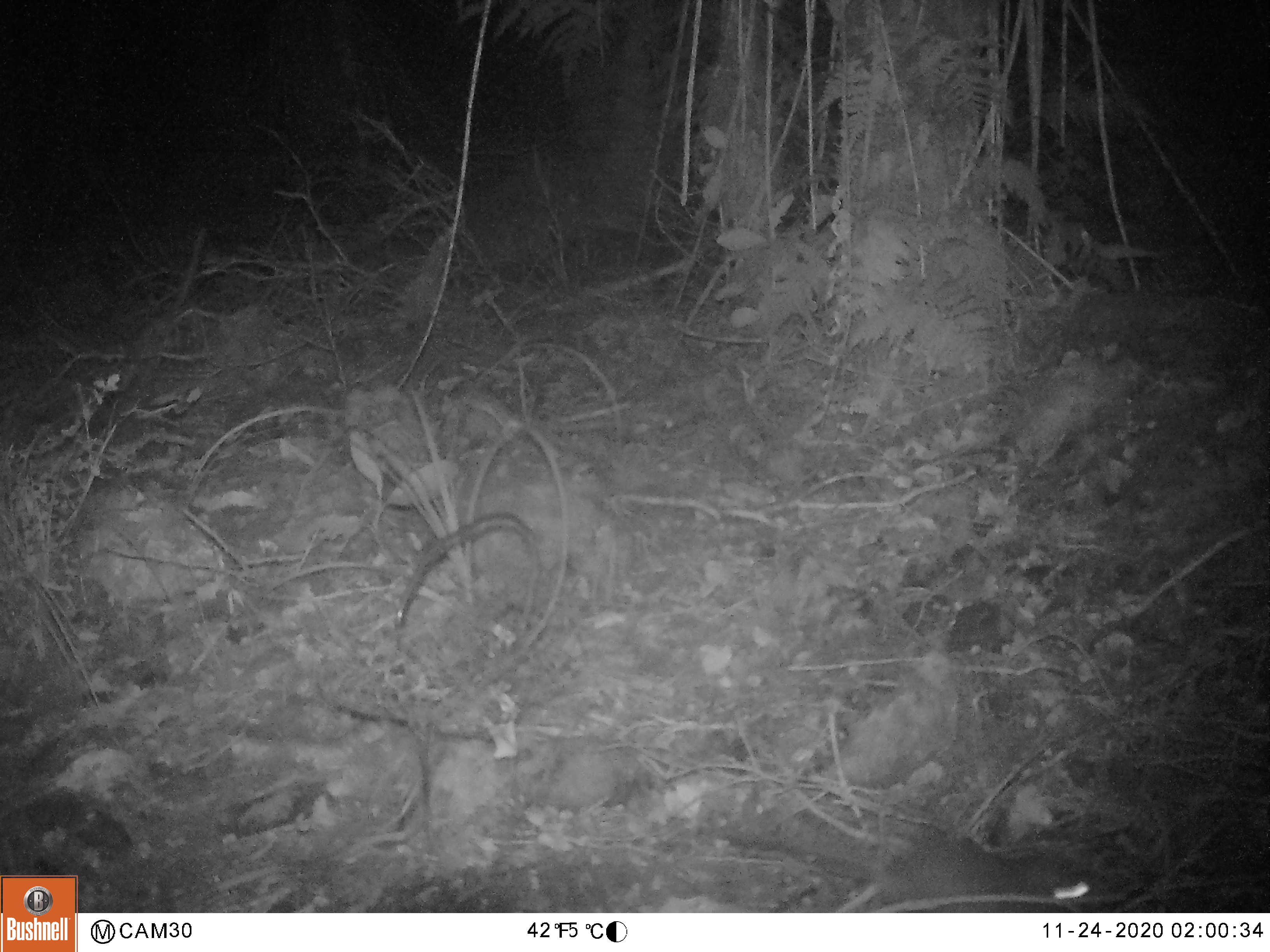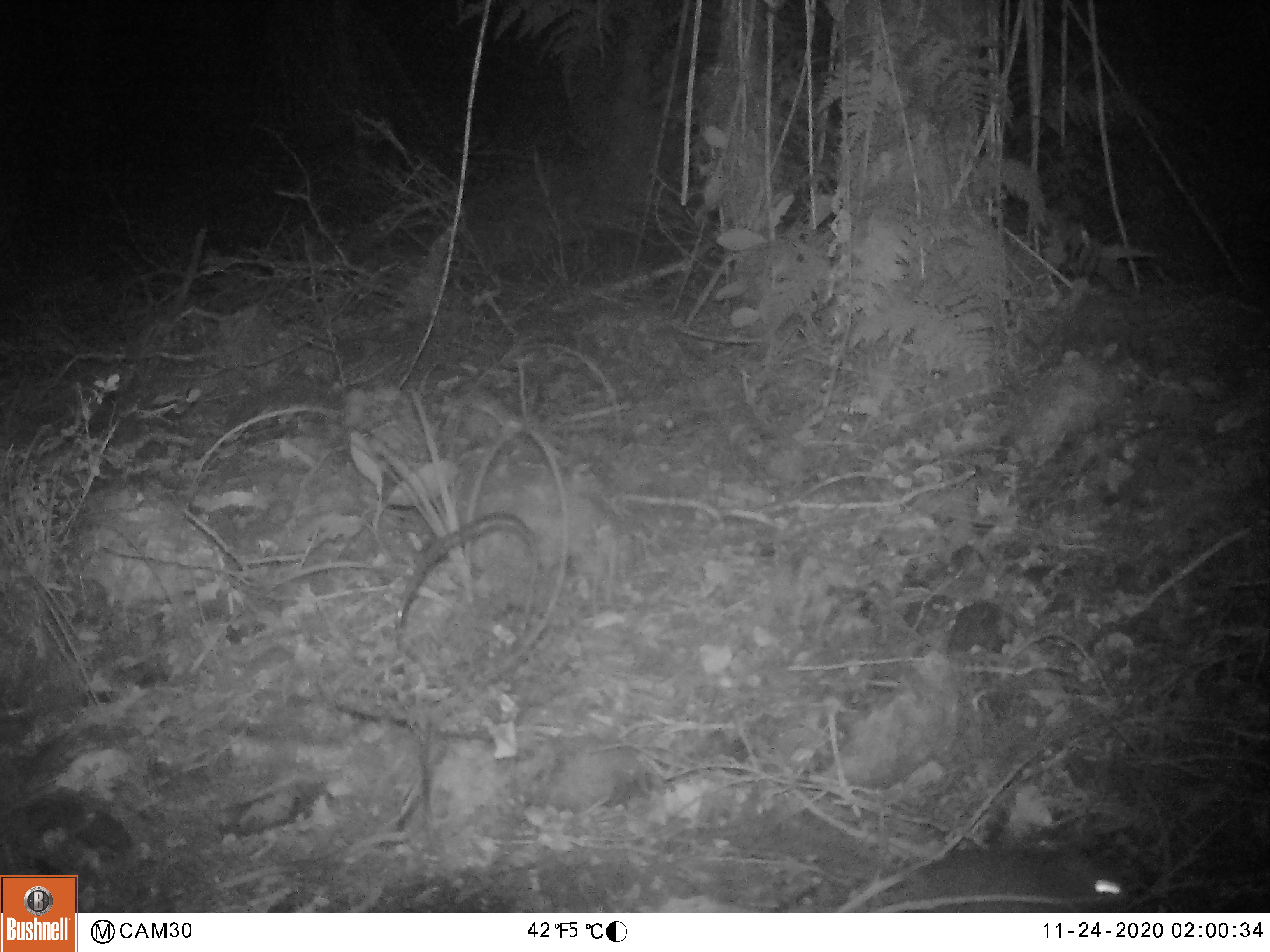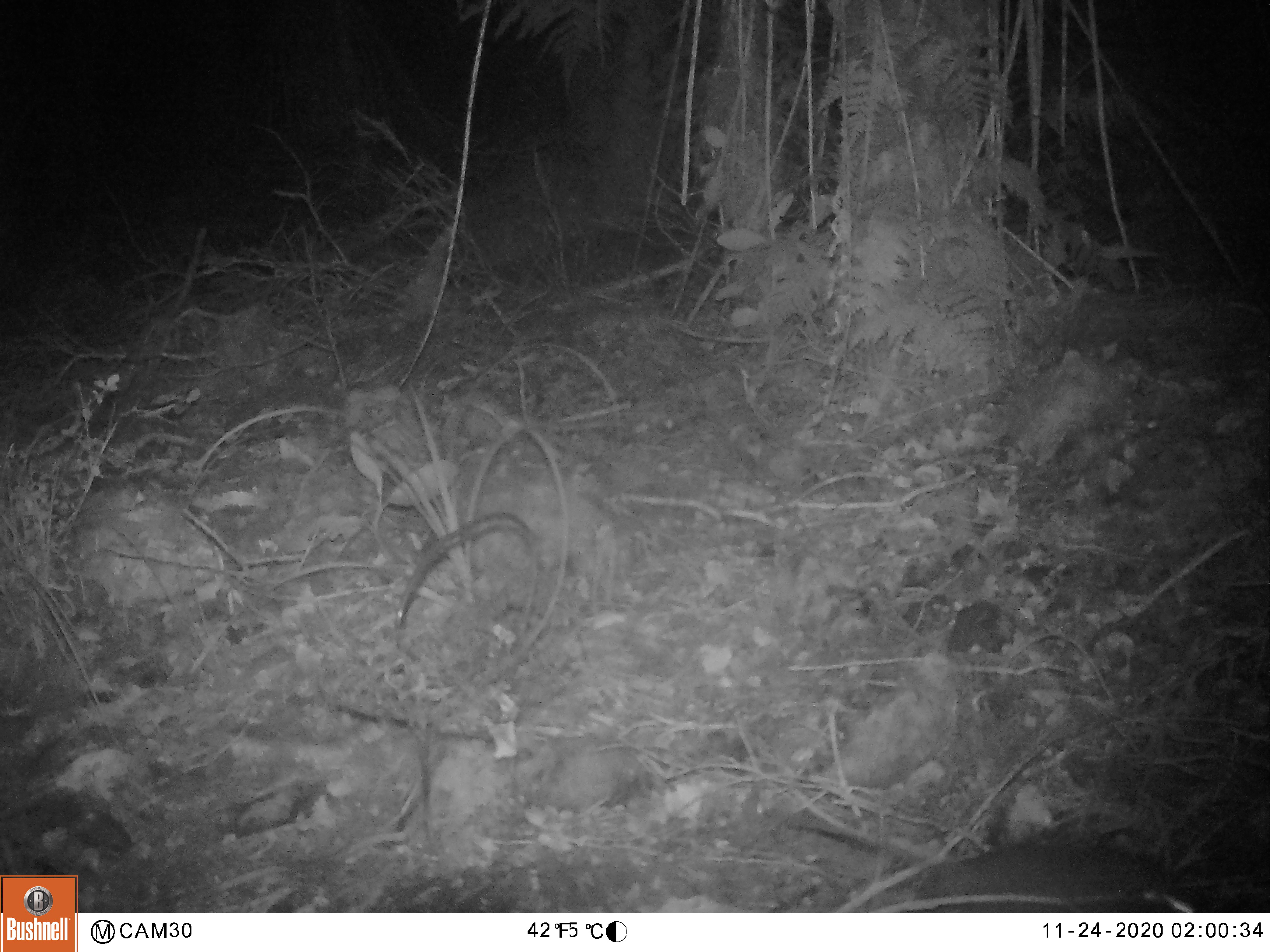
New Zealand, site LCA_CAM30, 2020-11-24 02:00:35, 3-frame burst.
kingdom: Animalia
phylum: Chordata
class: Mammalia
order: Rodentia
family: Muridae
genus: Rattus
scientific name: Rattus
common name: rat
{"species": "rat (Rattus)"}